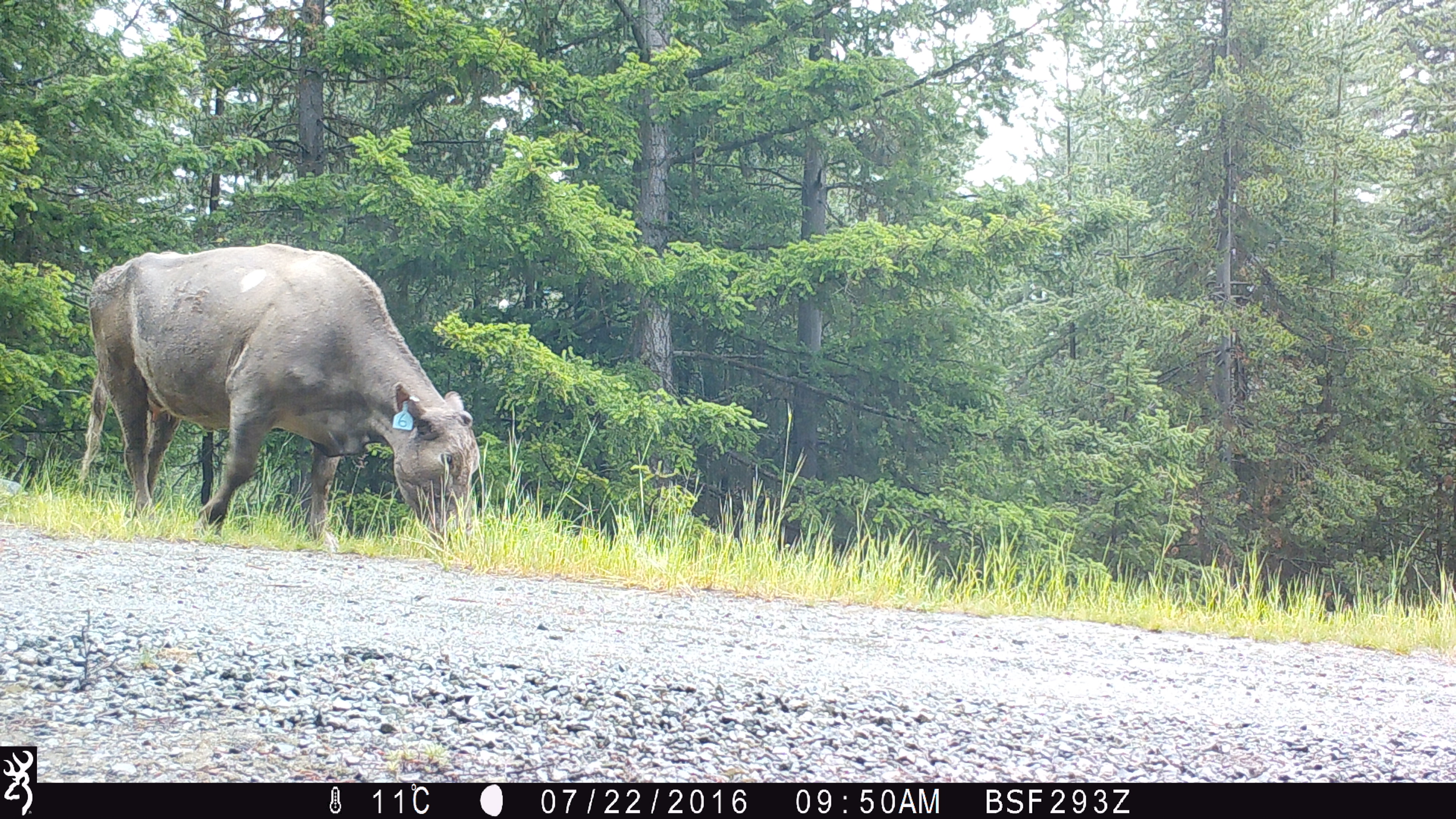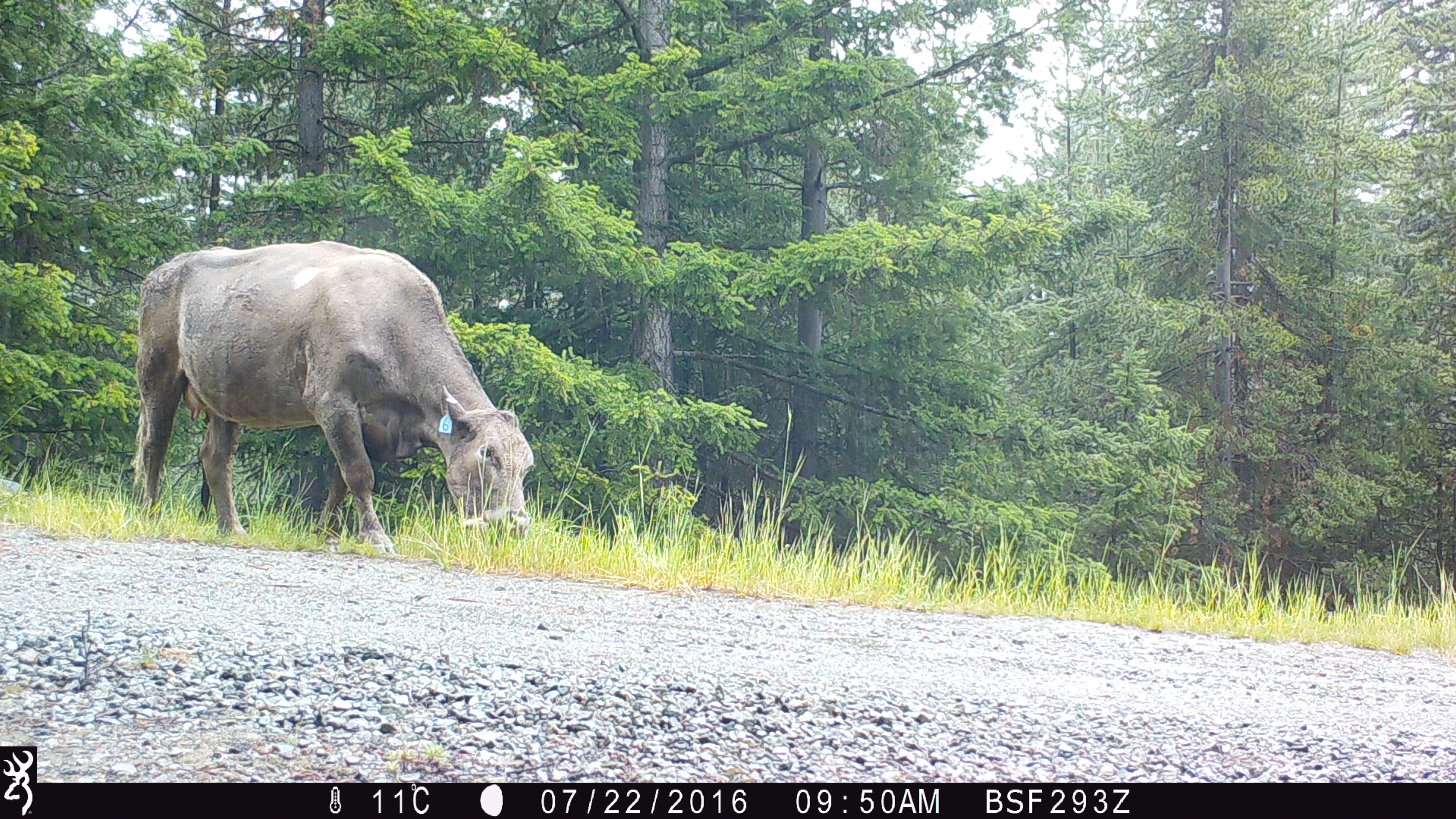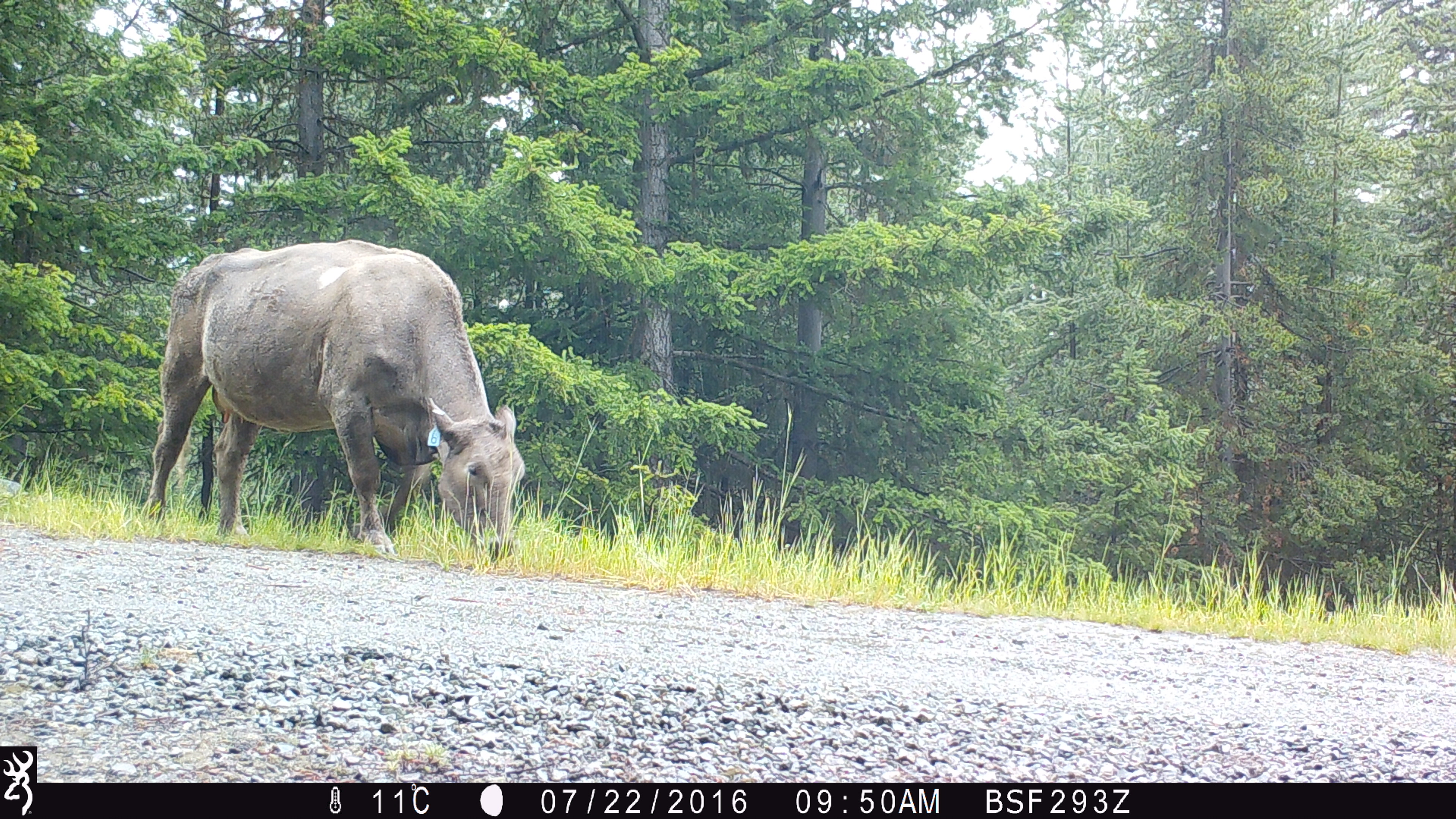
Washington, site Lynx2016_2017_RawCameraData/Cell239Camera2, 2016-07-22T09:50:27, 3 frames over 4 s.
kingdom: Animalia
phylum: Chordata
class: Mammalia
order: Artiodactyla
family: Bovidae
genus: Bos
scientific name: Bos taurus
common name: domestic cattle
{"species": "domestic cattle (Bos taurus)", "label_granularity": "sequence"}